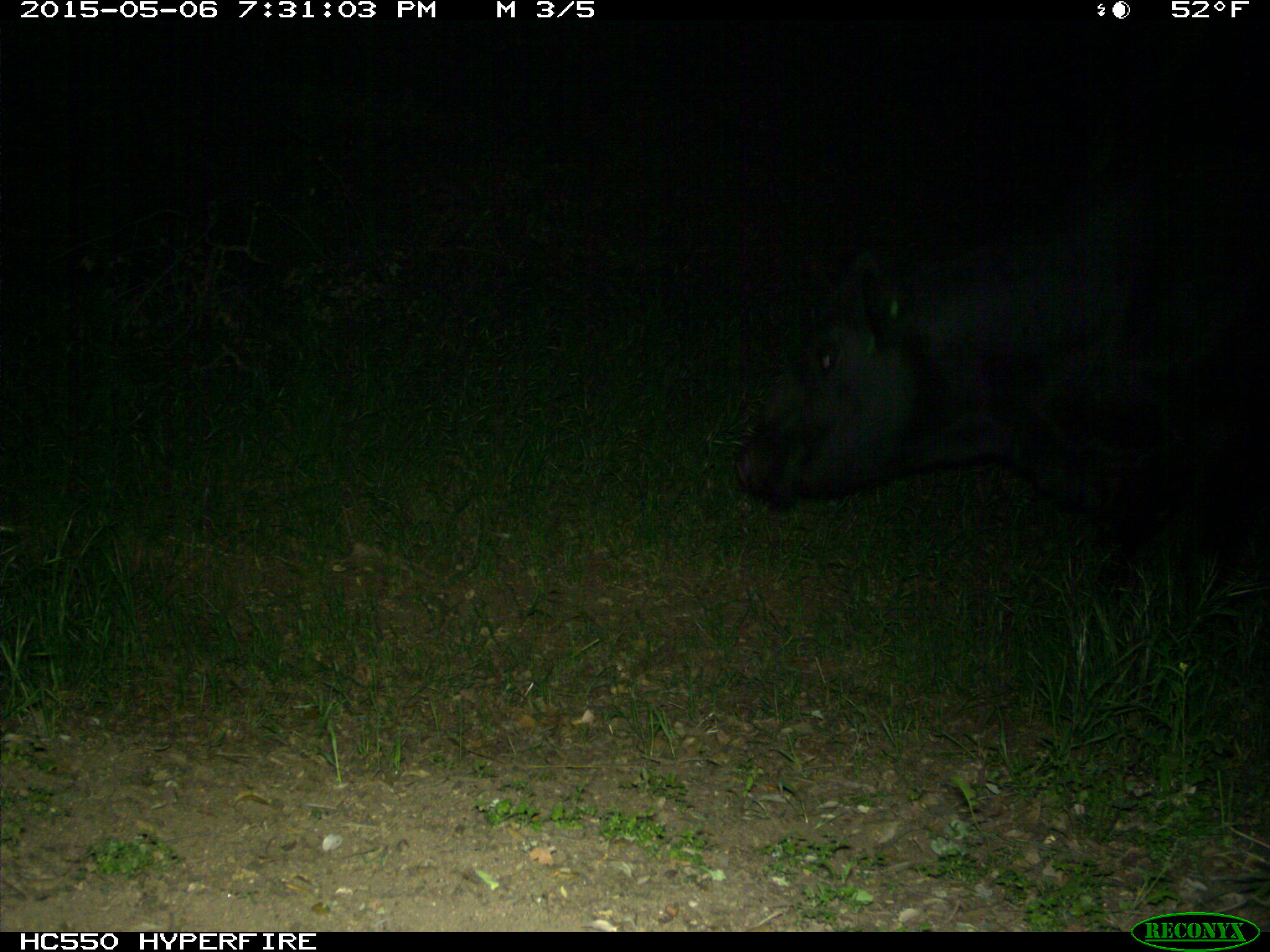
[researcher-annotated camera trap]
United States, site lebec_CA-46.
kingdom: Animalia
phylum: Chordata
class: Mammalia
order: Artiodactyla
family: Bovidae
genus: Bos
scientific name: Bos taurus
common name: domestic cow